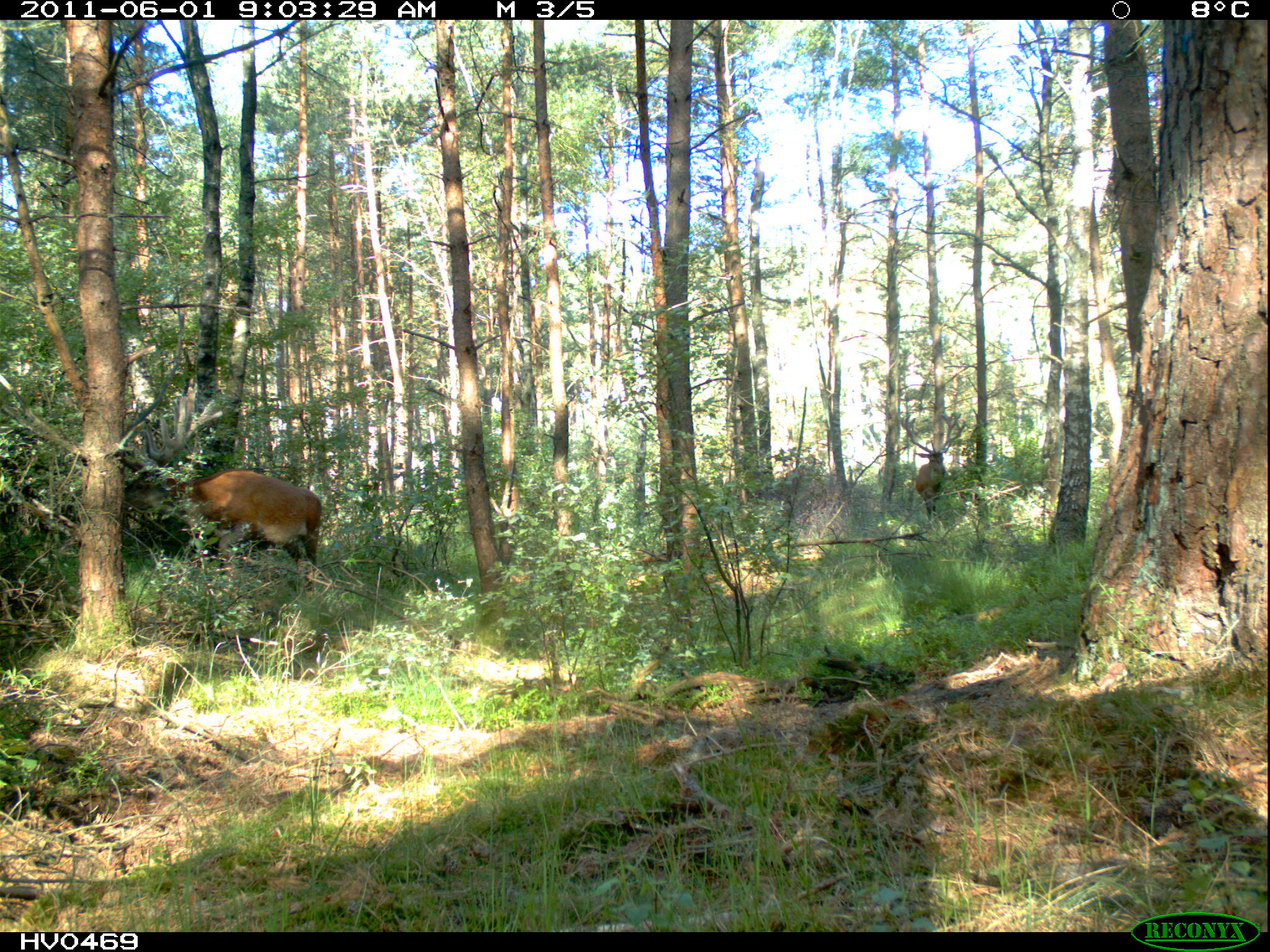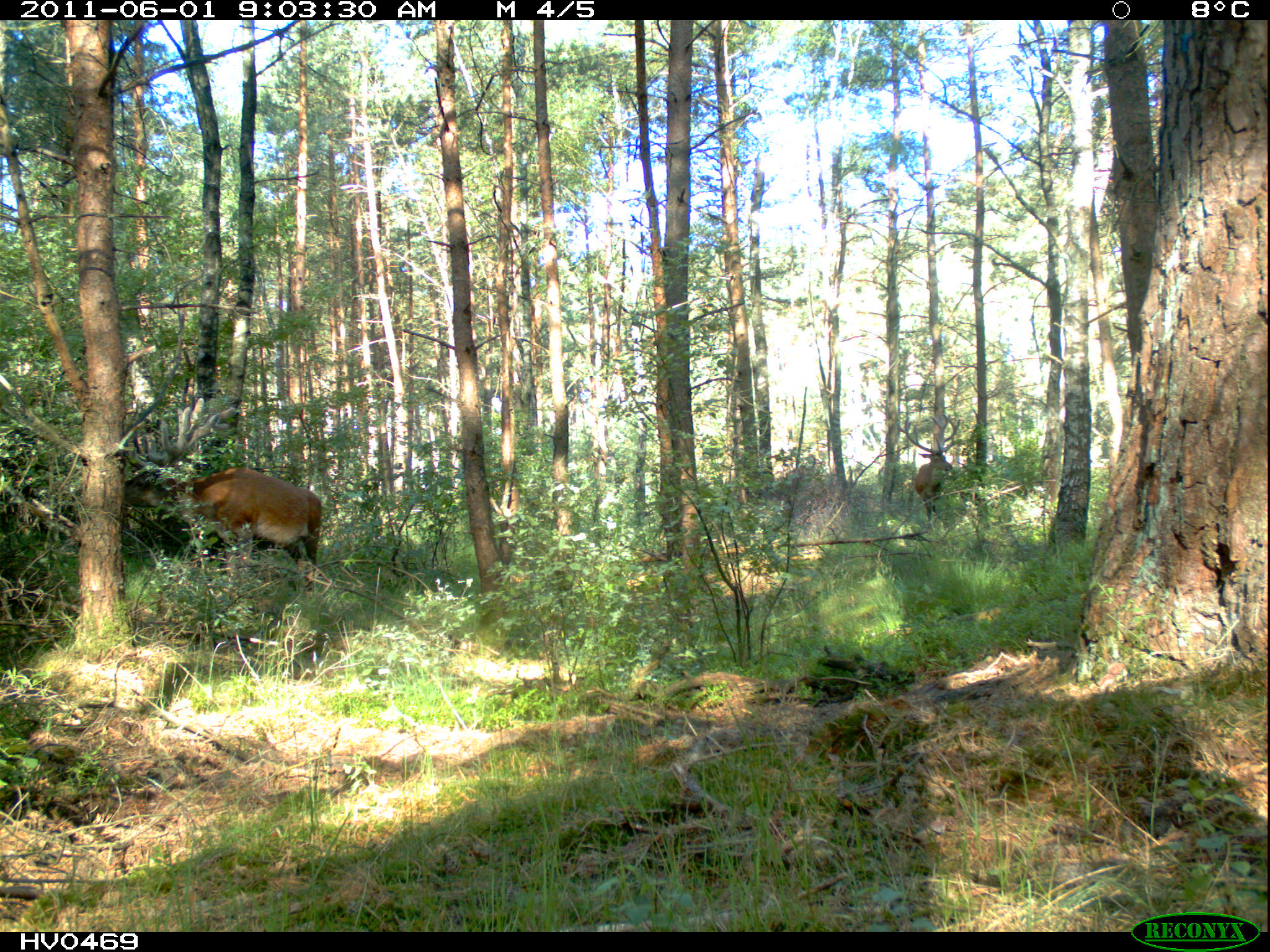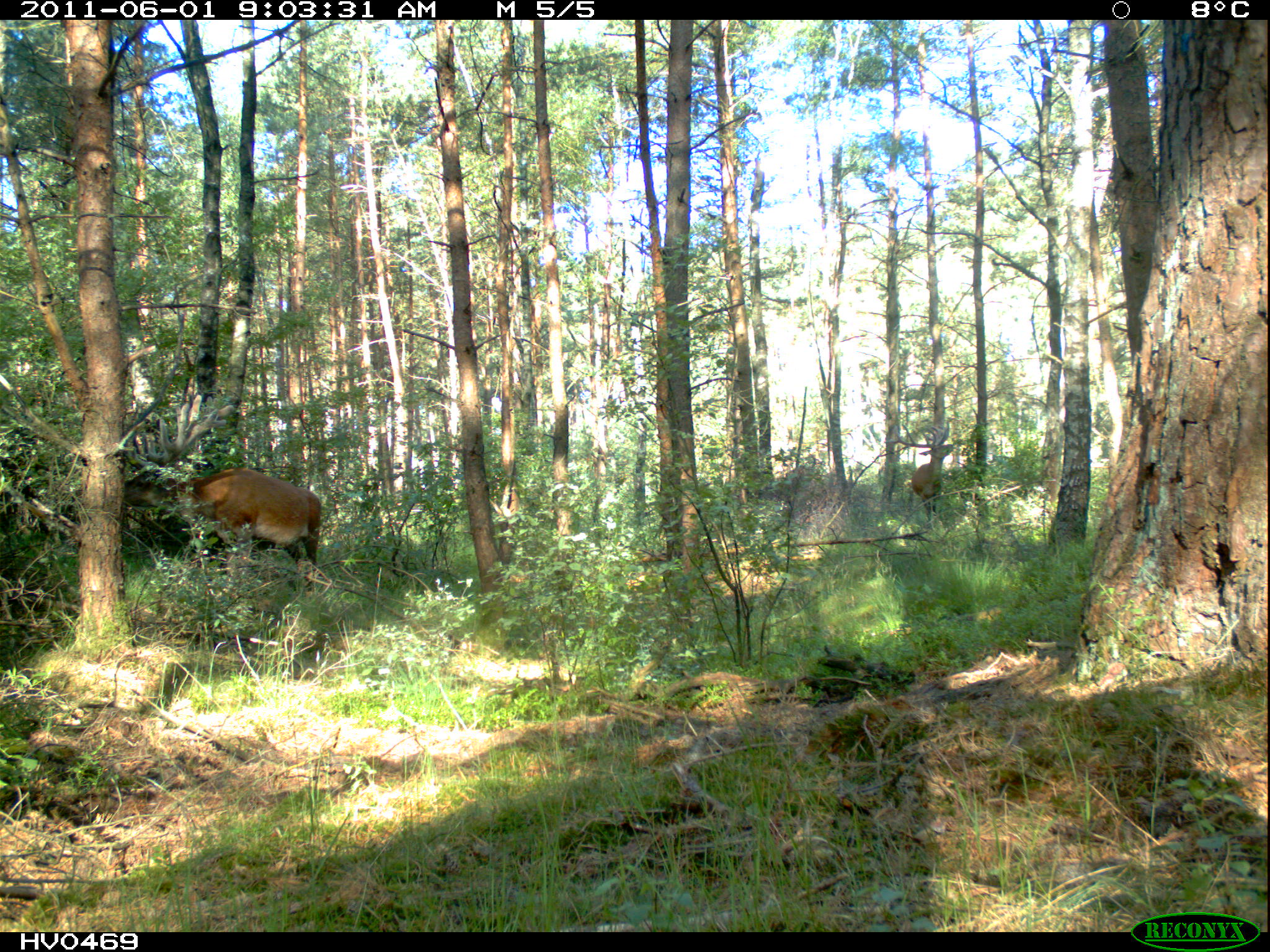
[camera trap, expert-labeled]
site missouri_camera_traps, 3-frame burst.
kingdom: Animalia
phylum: Chordata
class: Mammalia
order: Artiodactyla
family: Cervidae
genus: Cervus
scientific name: Cervus elaphus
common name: red deer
Red deer (Cervus elaphus). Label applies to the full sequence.